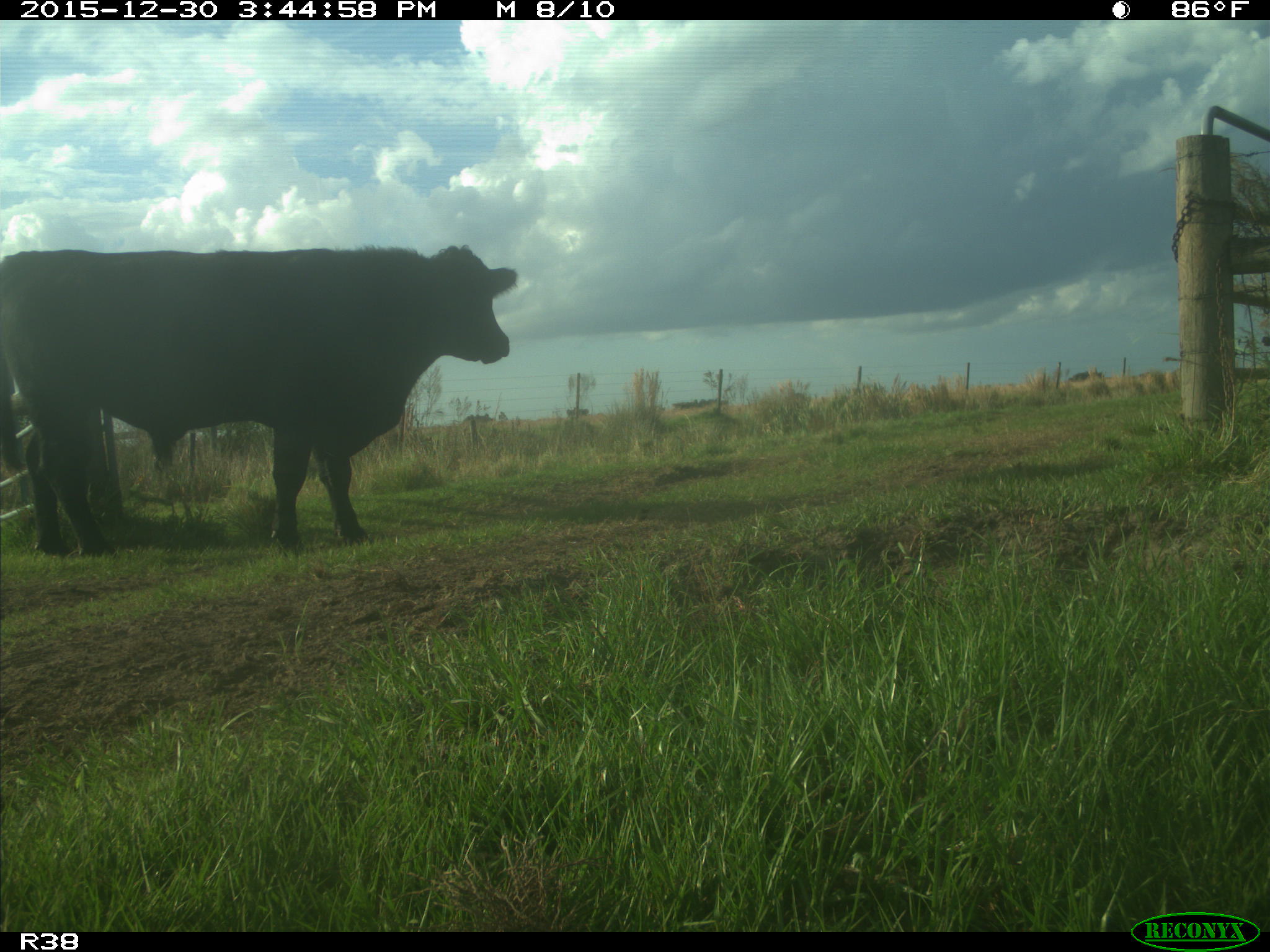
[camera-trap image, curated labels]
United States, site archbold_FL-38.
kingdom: Animalia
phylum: Chordata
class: Mammalia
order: Artiodactyla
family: Bovidae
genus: Bos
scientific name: Bos taurus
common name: domestic cow